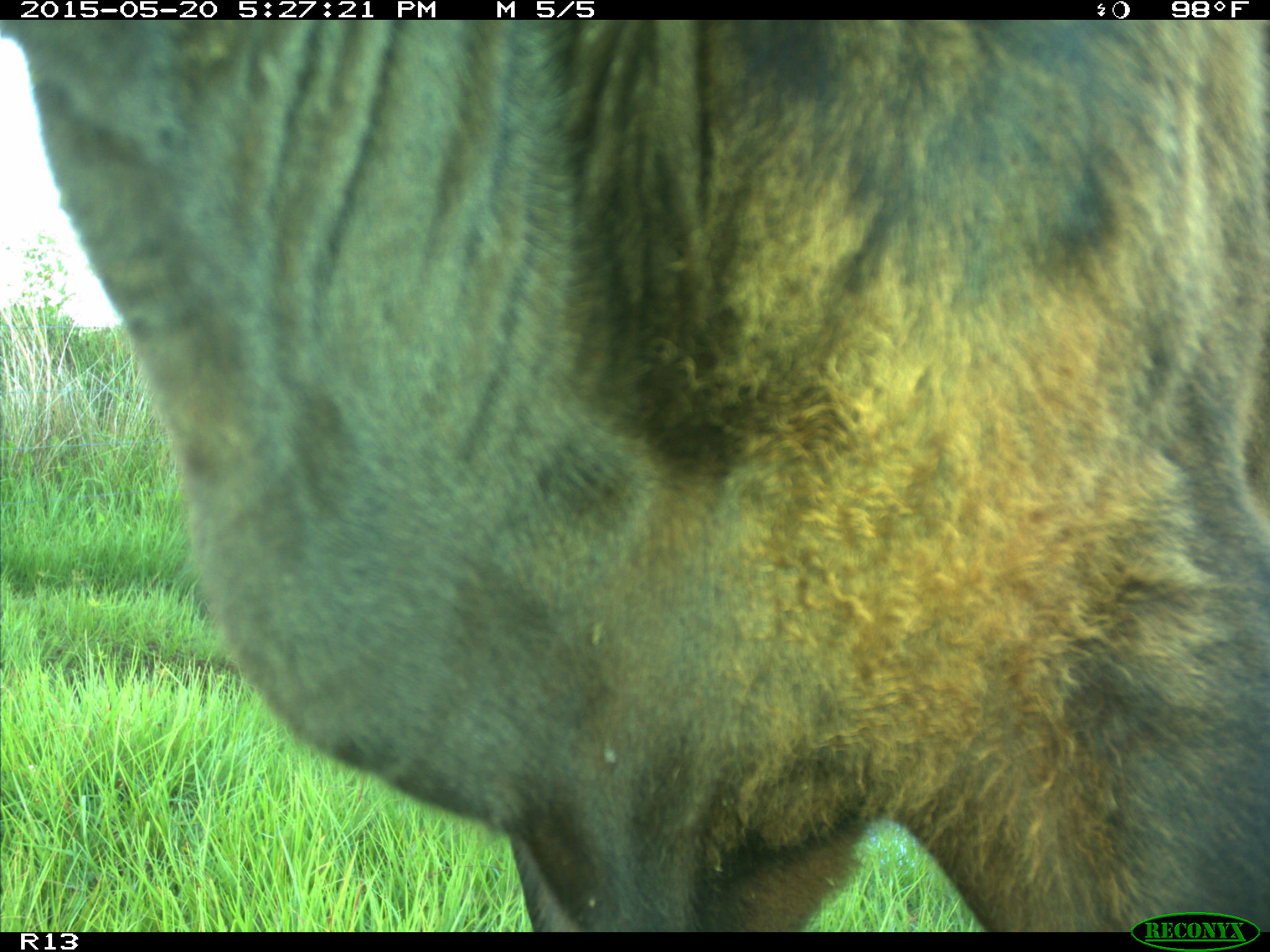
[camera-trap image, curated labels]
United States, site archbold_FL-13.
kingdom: Animalia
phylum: Chordata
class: Mammalia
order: Artiodactyla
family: Bovidae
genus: Bos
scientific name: Bos taurus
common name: domestic cow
Bos taurus (domestic cow).